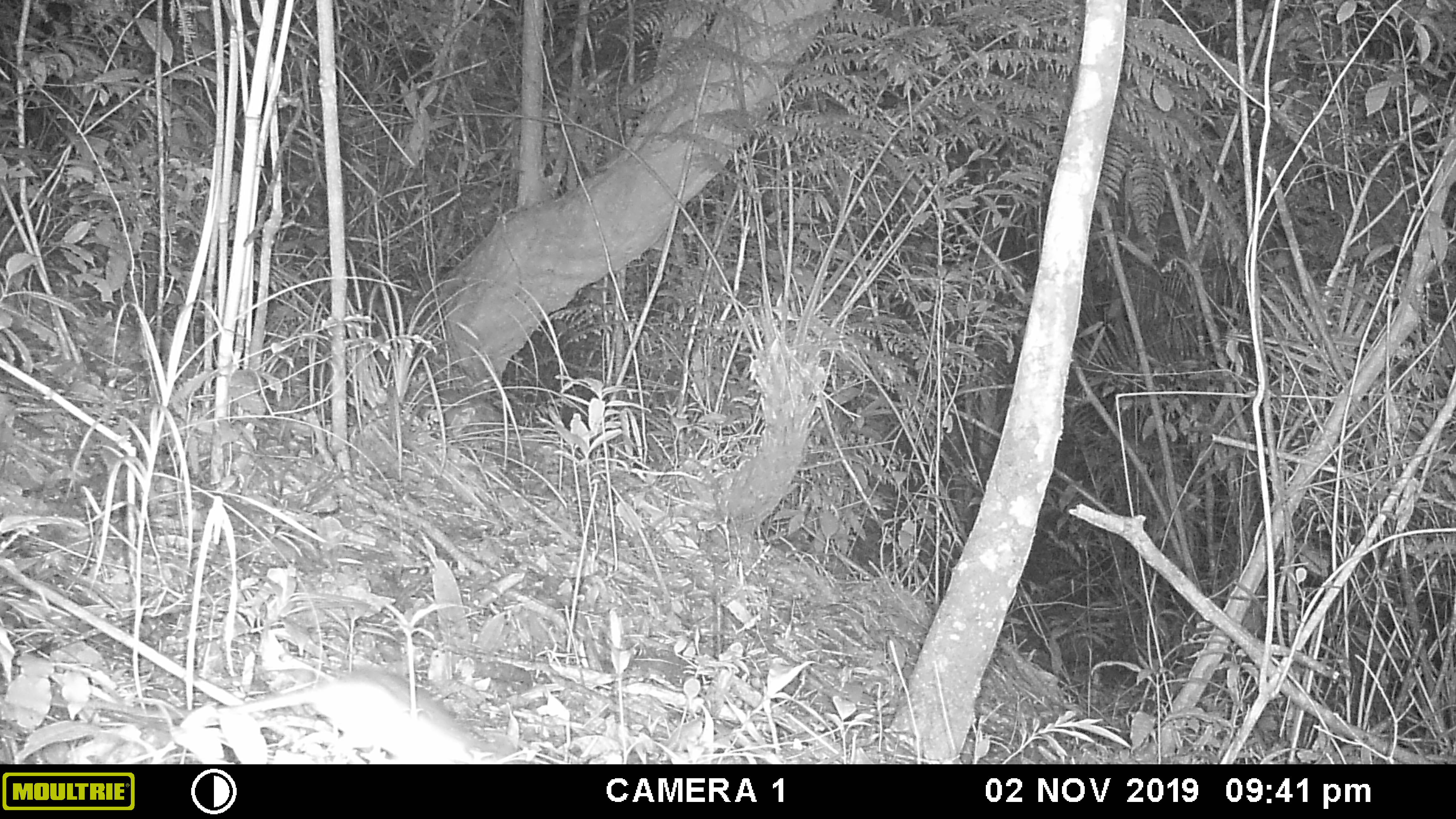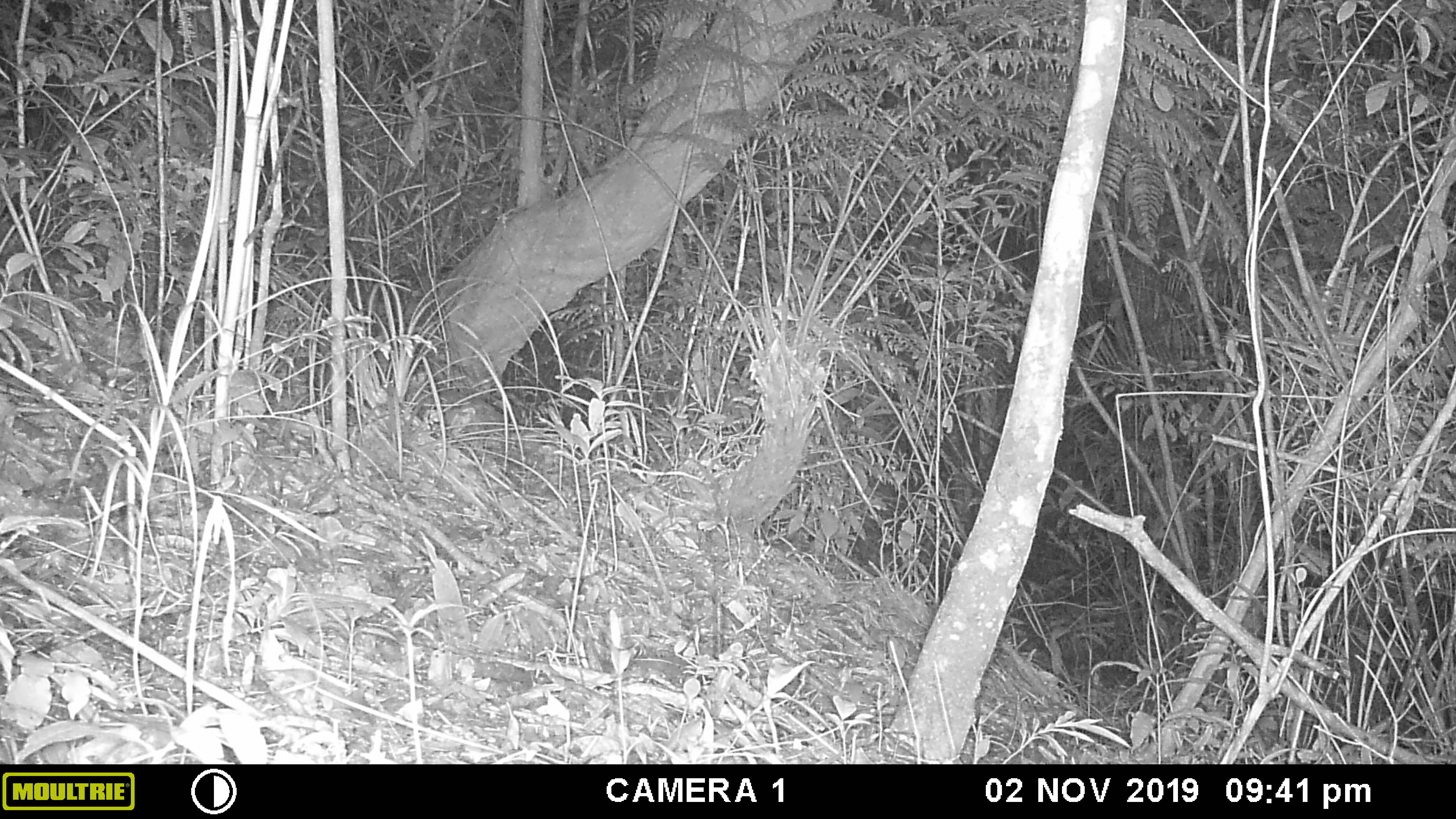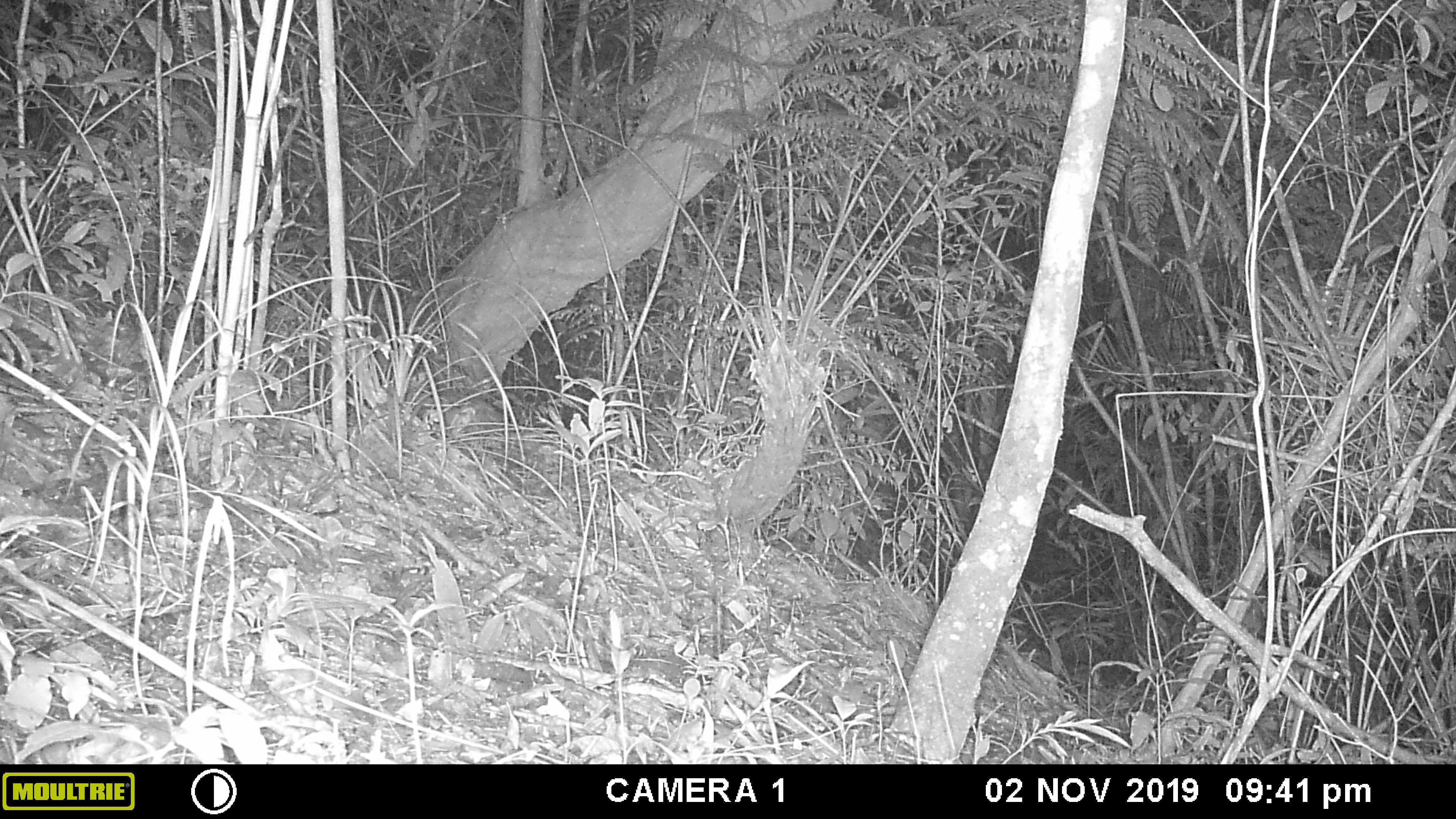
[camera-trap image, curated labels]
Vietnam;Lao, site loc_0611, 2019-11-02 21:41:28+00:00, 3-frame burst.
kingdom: Animalia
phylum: Chordata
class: Mammalia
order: Rodentia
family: Muridae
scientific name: Muridae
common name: old-world mice and rats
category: unidentified murid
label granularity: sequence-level